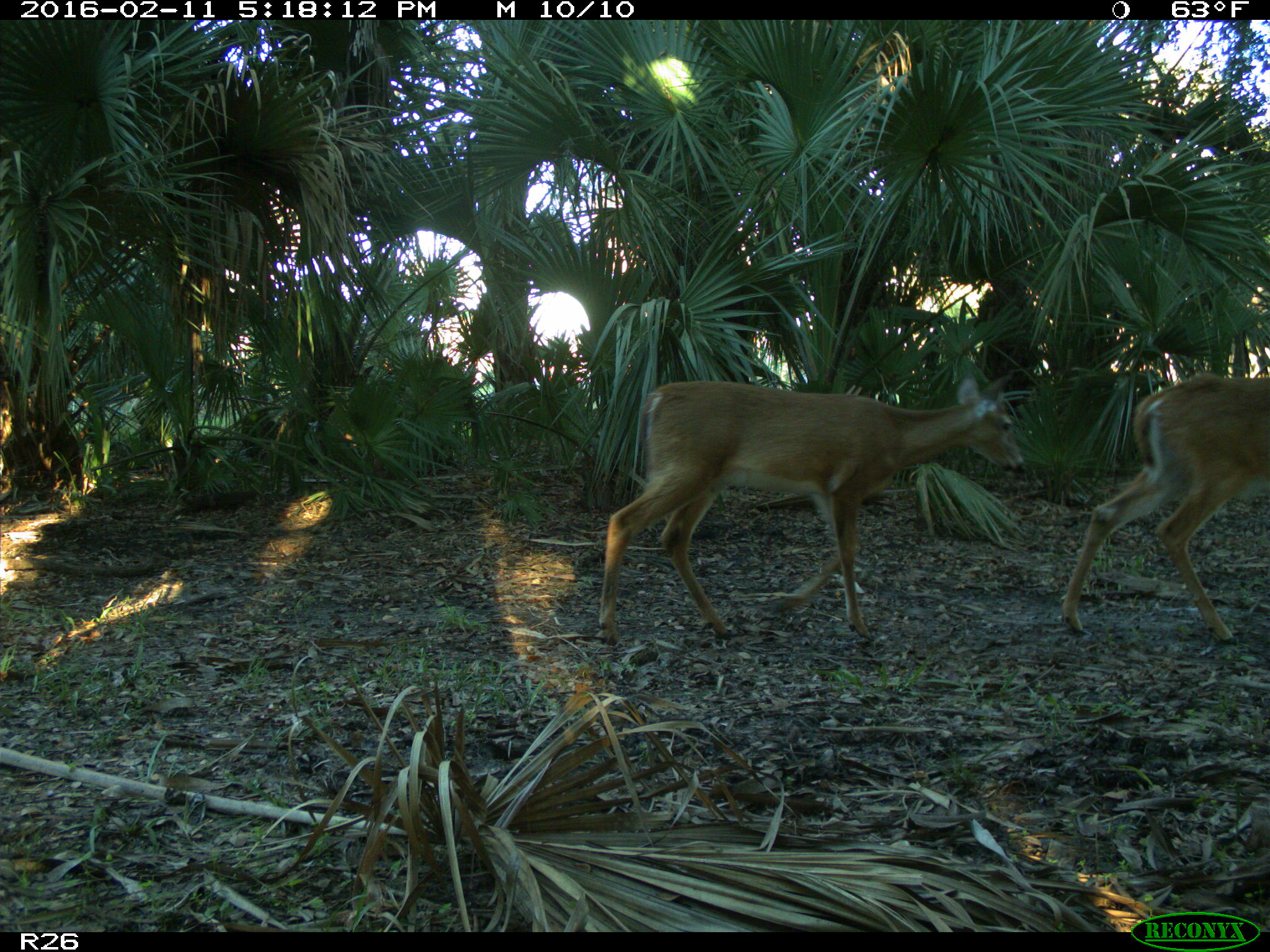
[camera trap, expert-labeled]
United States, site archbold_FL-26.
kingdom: Animalia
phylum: Chordata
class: Mammalia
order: Artiodactyla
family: Cervidae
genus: Odocoileus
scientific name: Odocoileus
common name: deer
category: unidentified deer